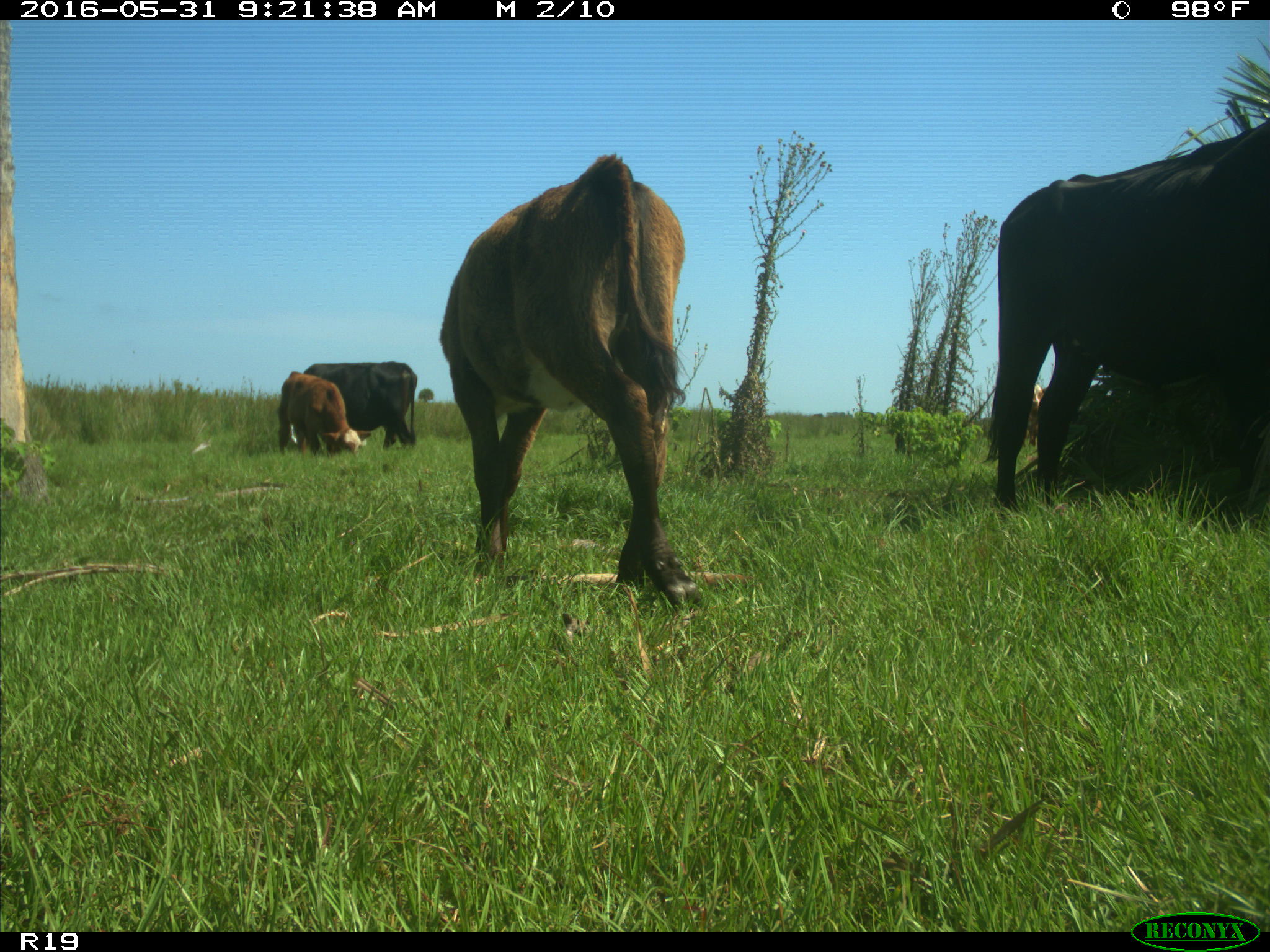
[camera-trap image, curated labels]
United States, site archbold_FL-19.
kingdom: Animalia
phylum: Chordata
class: Mammalia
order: Artiodactyla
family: Bovidae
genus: Bos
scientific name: Bos taurus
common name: domestic cow